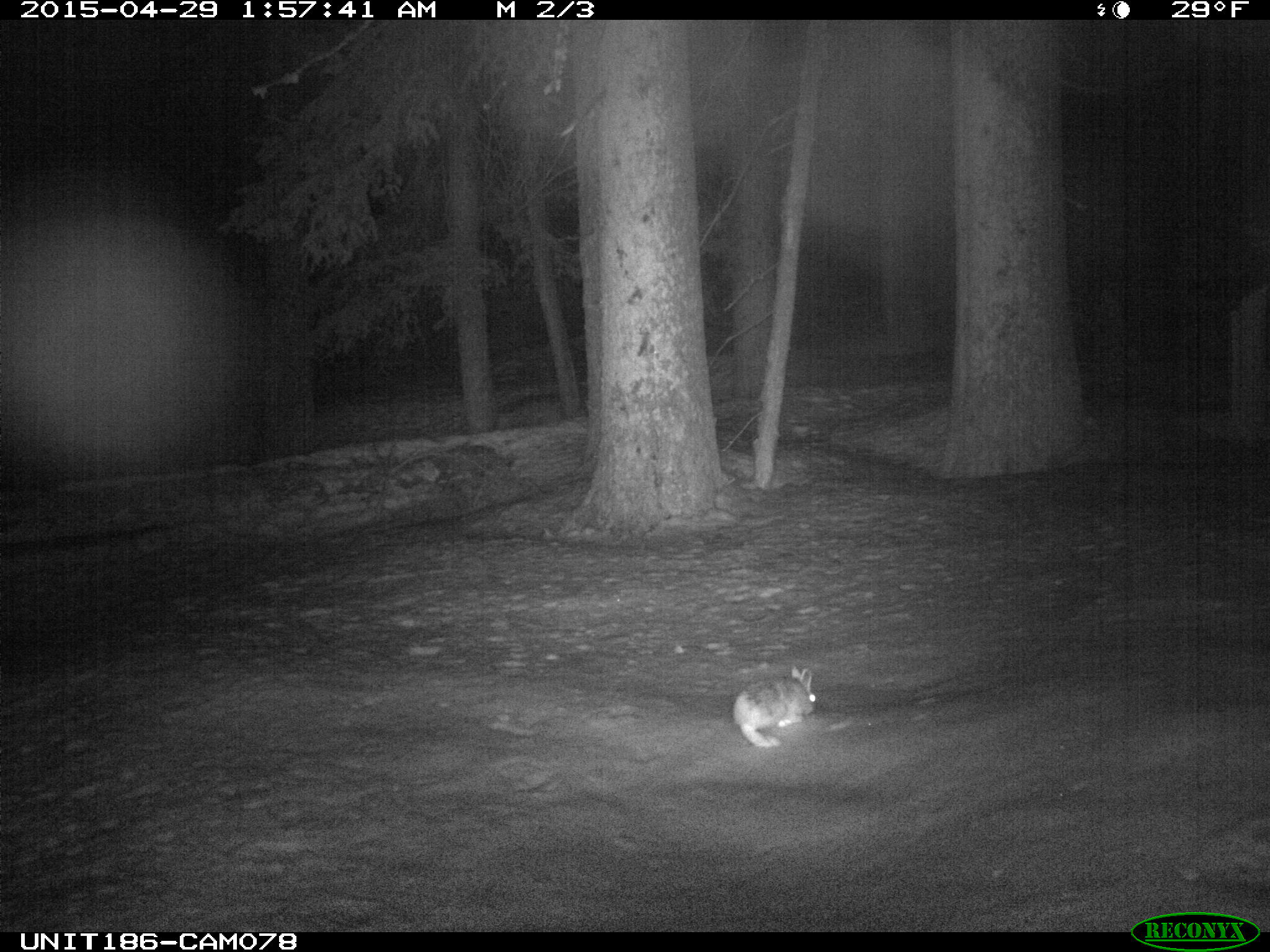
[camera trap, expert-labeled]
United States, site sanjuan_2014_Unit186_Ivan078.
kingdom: Animalia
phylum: Chordata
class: Mammalia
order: Lagomorpha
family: Leporidae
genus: Lepus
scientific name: Lepus americanus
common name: snowshoe hare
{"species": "Lepus americanus (snowshoe hare)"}